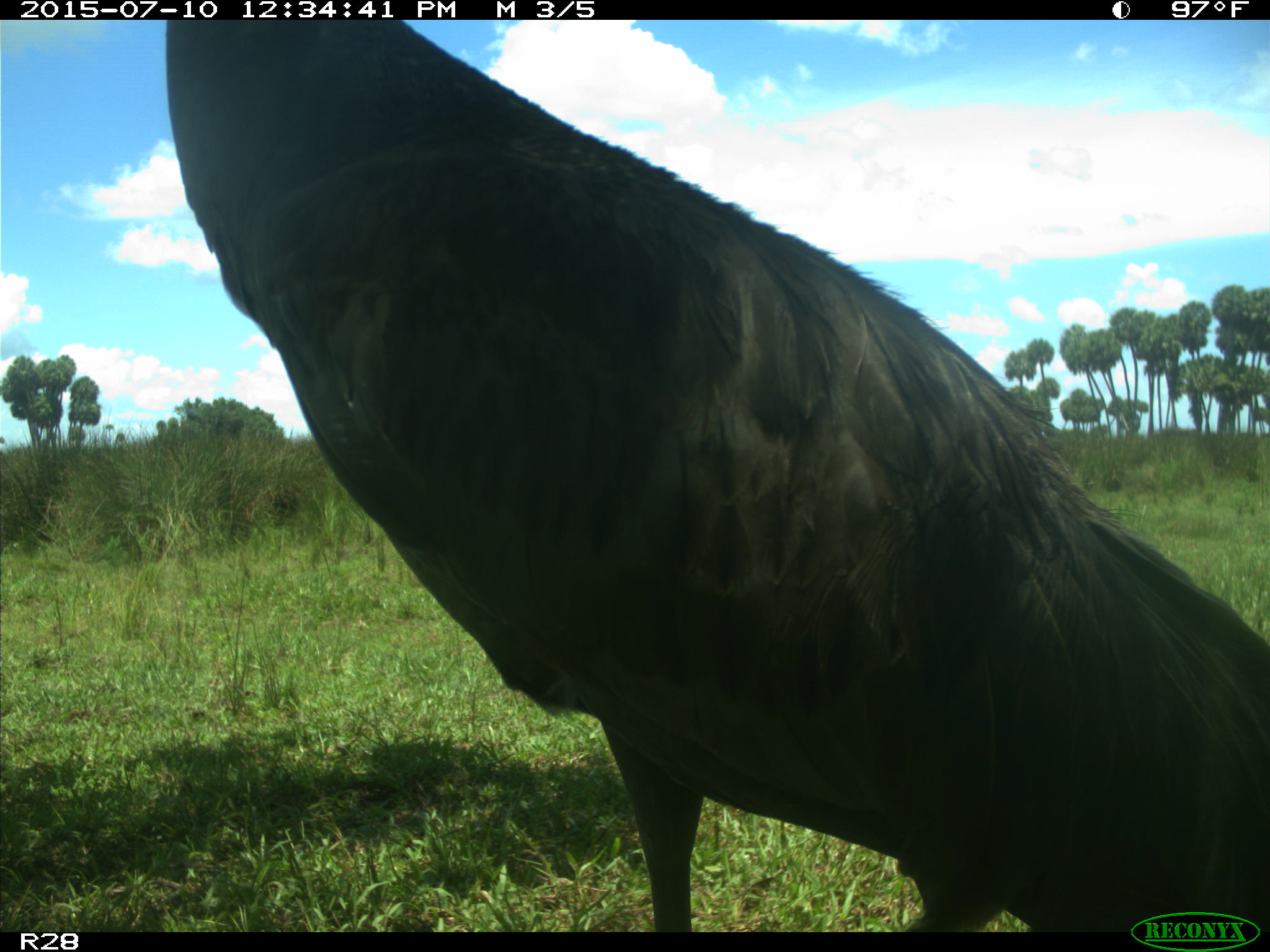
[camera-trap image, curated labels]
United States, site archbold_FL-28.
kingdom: Animalia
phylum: Chordata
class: Aves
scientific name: Aves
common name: birds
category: unidentified bird